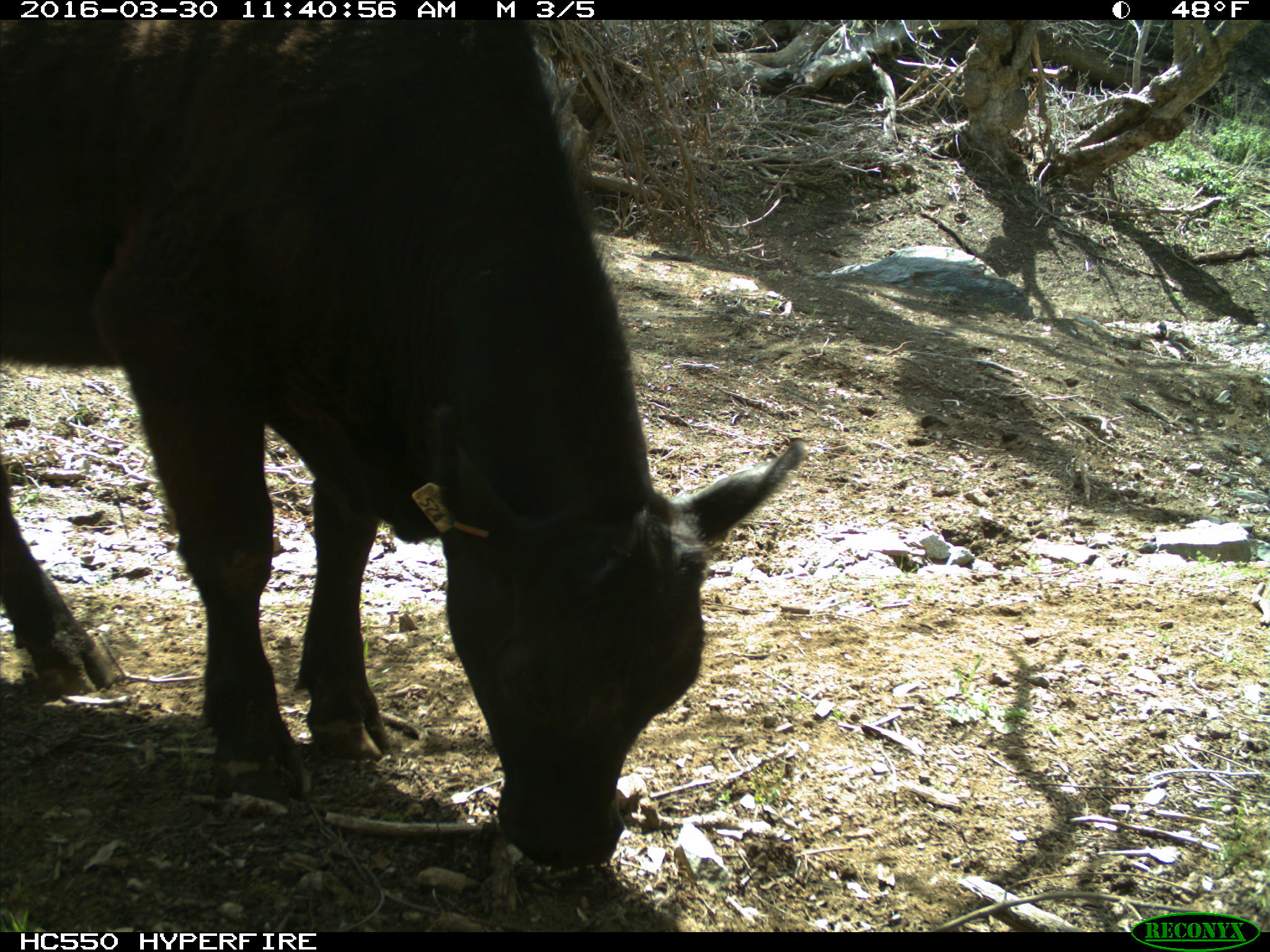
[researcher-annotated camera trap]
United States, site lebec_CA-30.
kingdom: Animalia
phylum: Chordata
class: Mammalia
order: Artiodactyla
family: Bovidae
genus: Bos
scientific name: Bos taurus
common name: domestic cow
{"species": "Bos taurus (domestic cow)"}